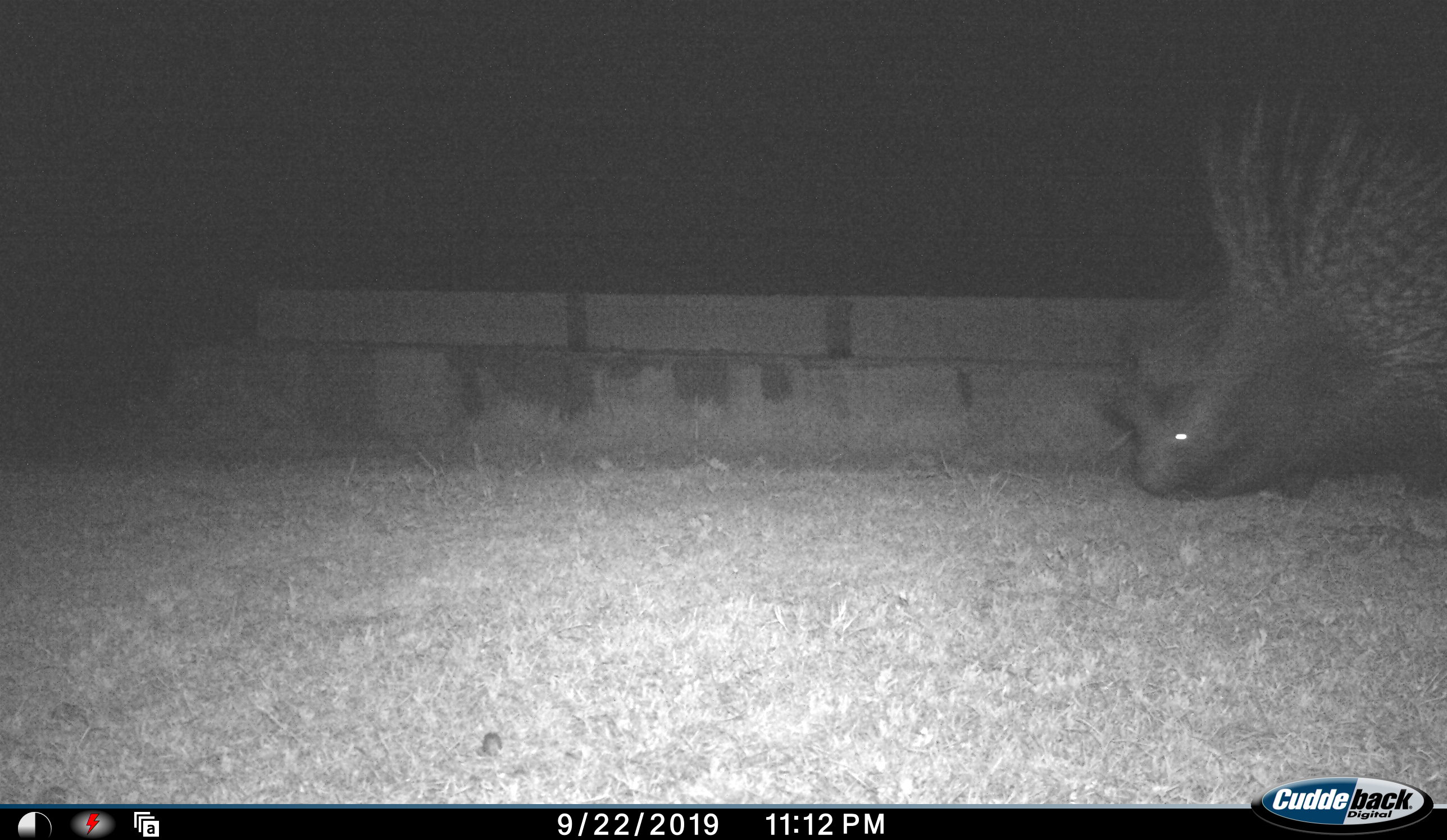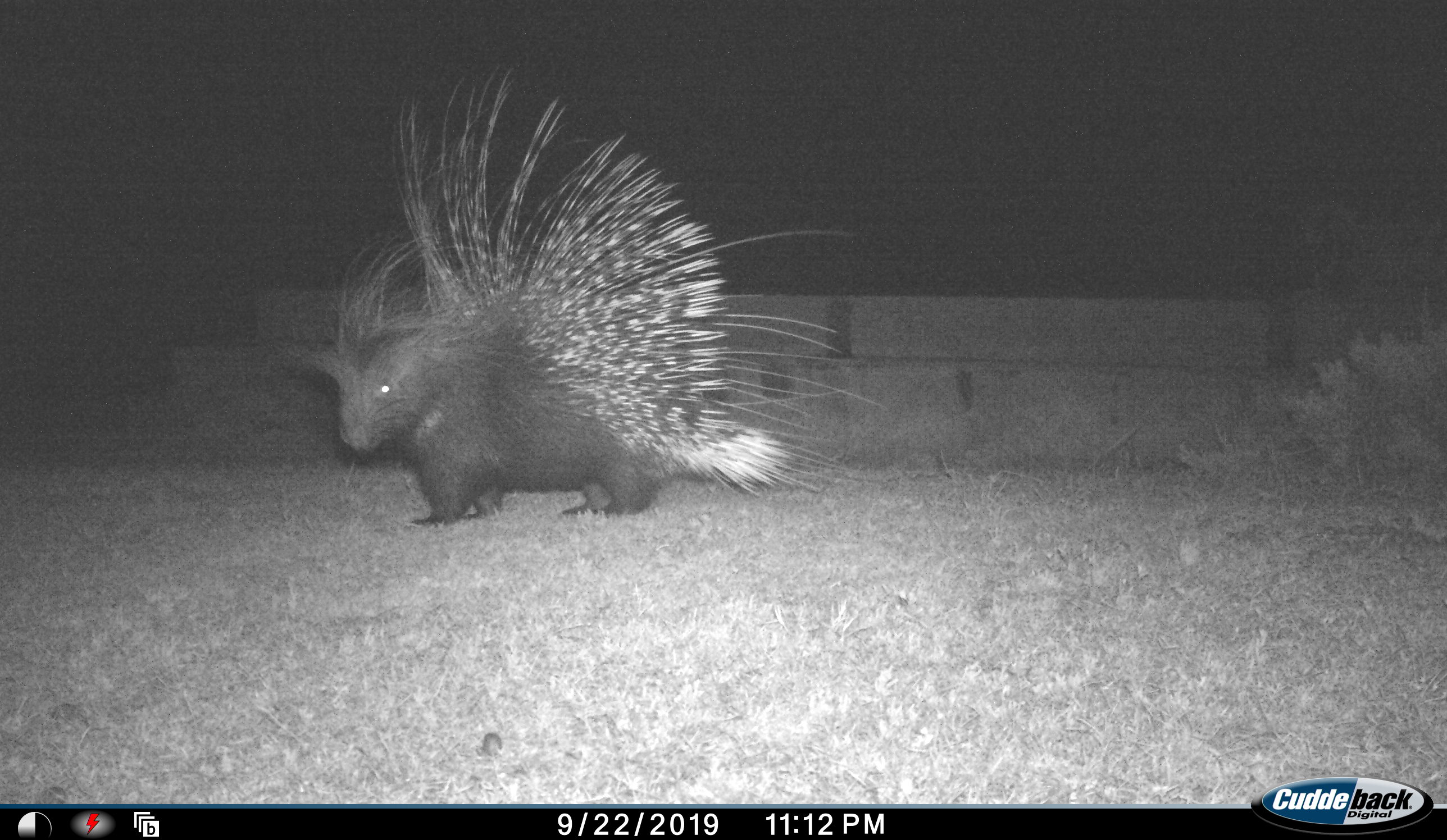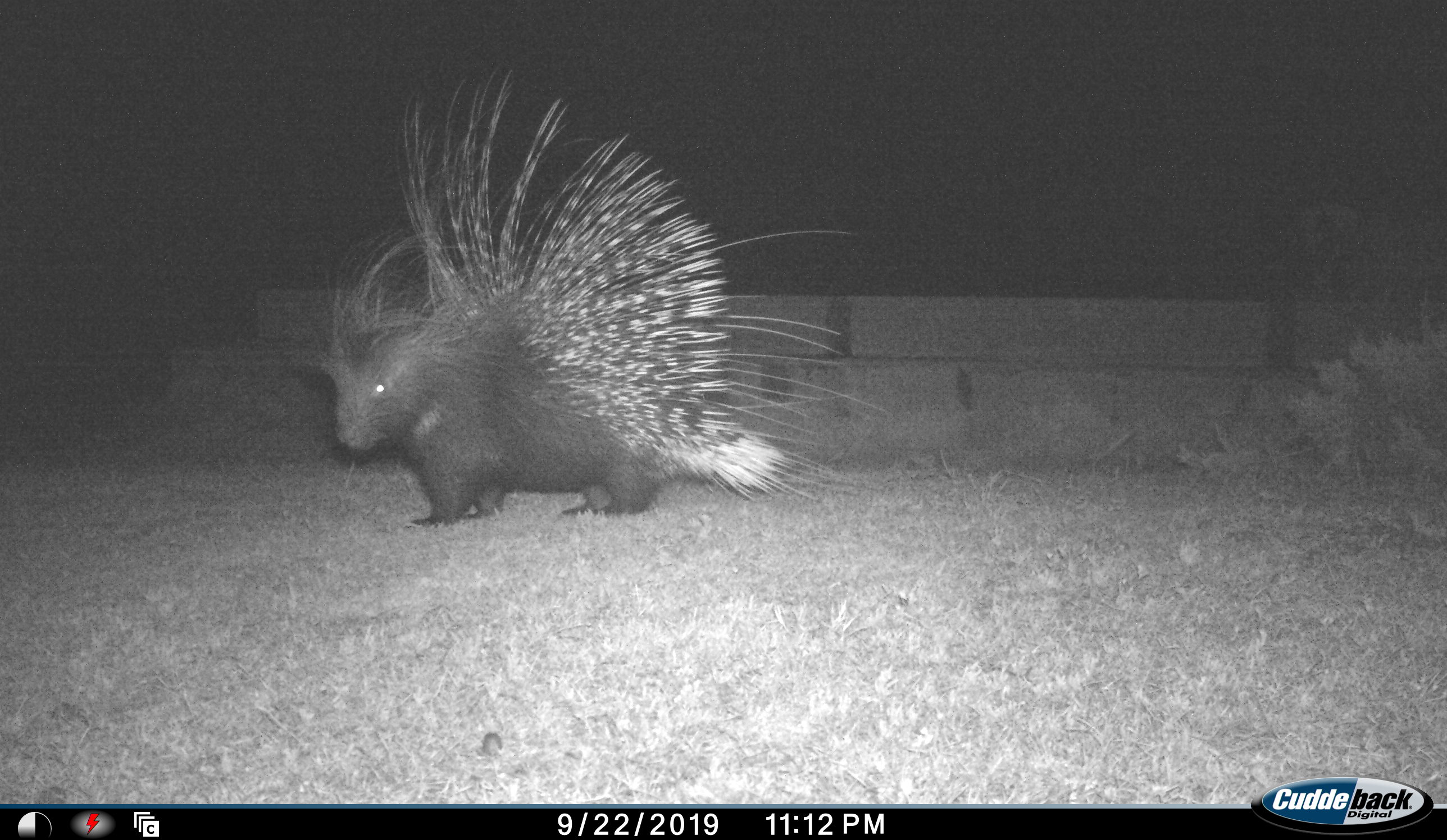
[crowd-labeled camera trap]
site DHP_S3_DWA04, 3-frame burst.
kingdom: Animalia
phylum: Chordata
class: Mammalia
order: Rodentia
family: Hystricidae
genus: Hystrix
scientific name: Hystrix cristata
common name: crested porcupine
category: porcupine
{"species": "porcupine (crested porcupine) (Hystrix cristata)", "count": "1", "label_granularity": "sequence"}